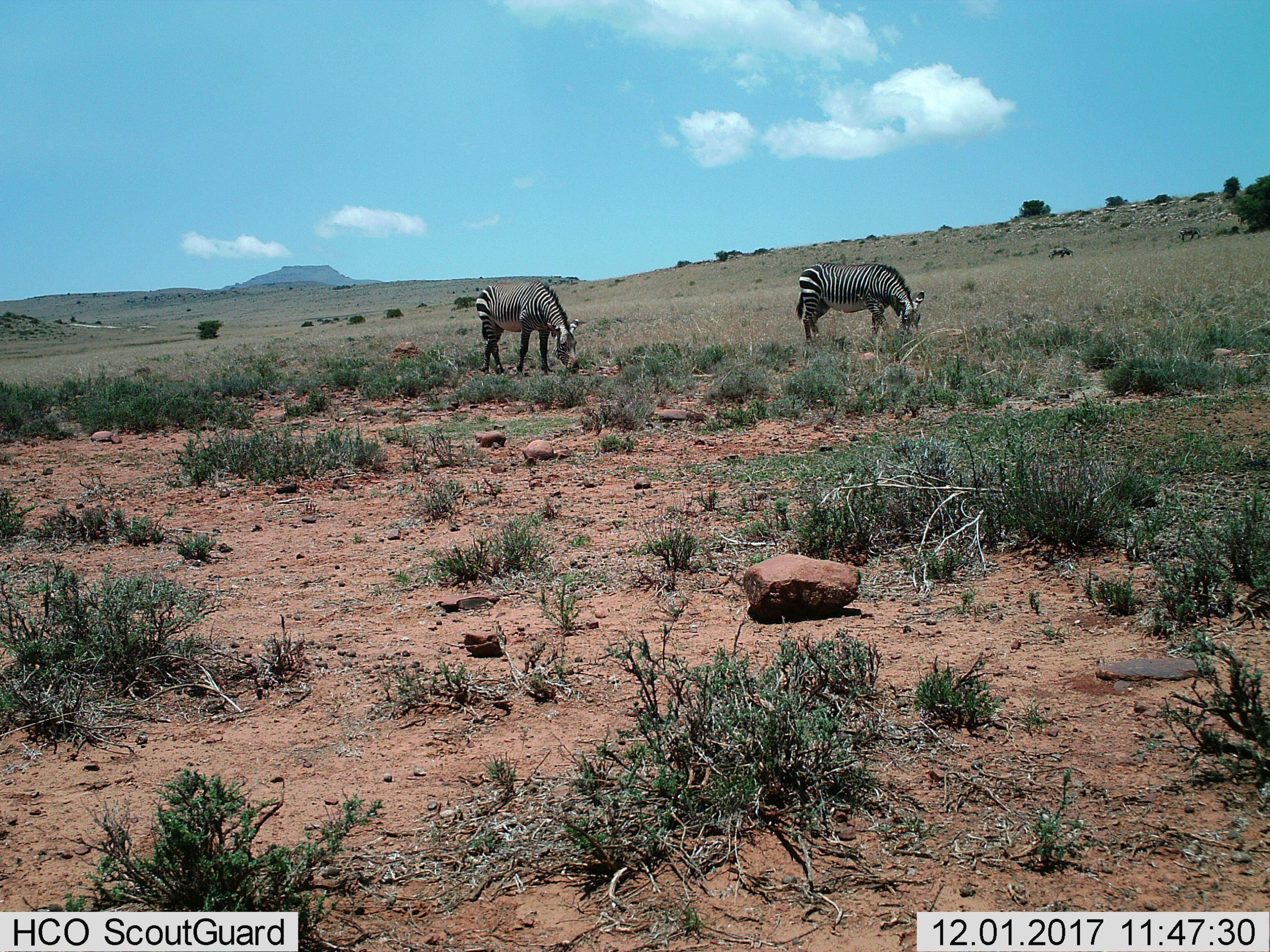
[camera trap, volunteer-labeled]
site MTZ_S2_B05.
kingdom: Animalia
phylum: Chordata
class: Mammalia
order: Perissodactyla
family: Equidae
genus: Equus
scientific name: Equus zebra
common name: mountain zebra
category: zebramountain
Zebramountain (mountain zebra) (Equus zebra), count 2. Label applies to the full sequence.